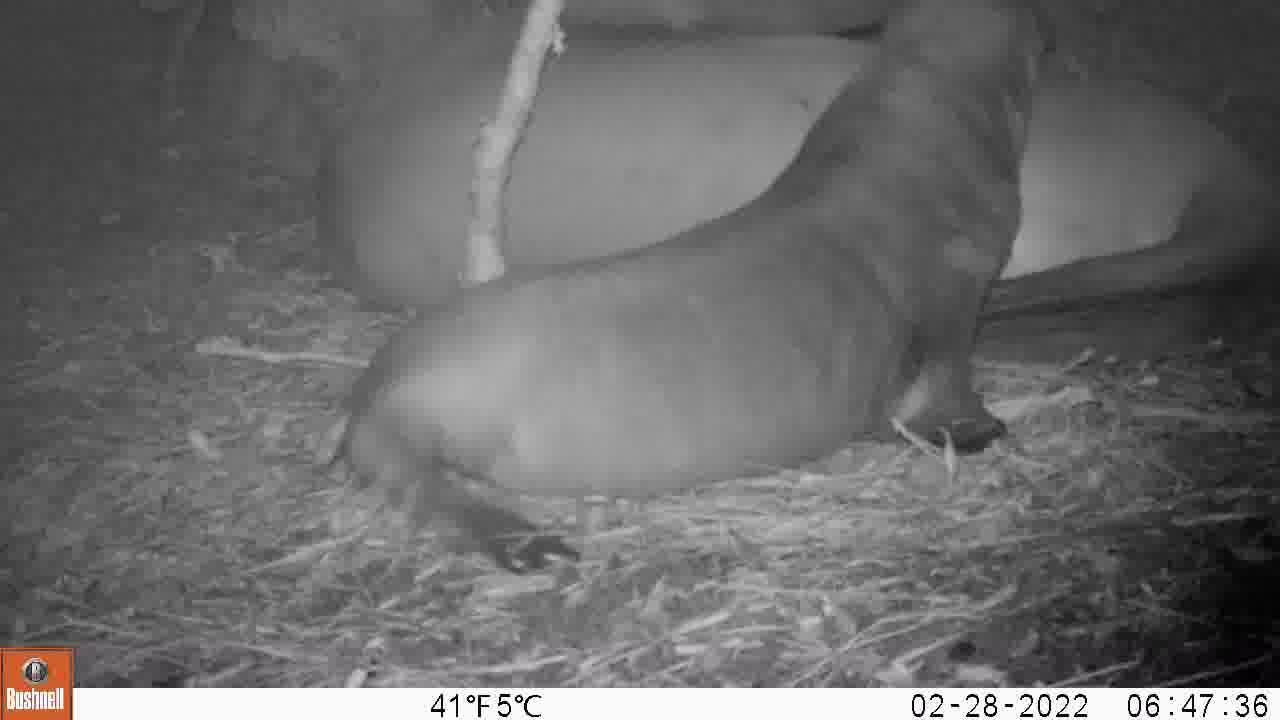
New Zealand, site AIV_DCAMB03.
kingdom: Animalia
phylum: Chordata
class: Mammalia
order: Carnivora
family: Otariidae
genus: Phocarctos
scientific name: Phocarctos hookeri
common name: new zealand sea lion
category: sealion